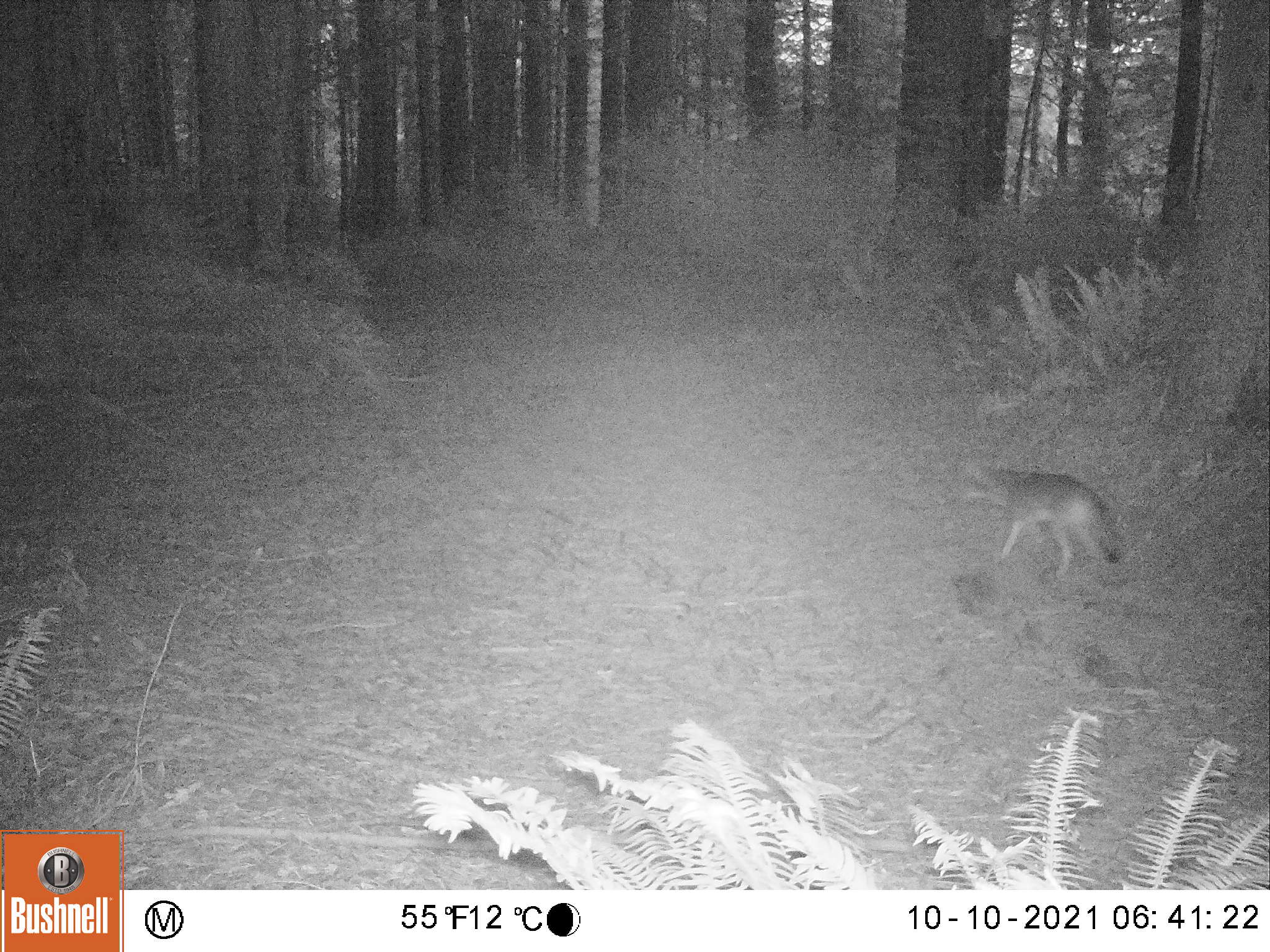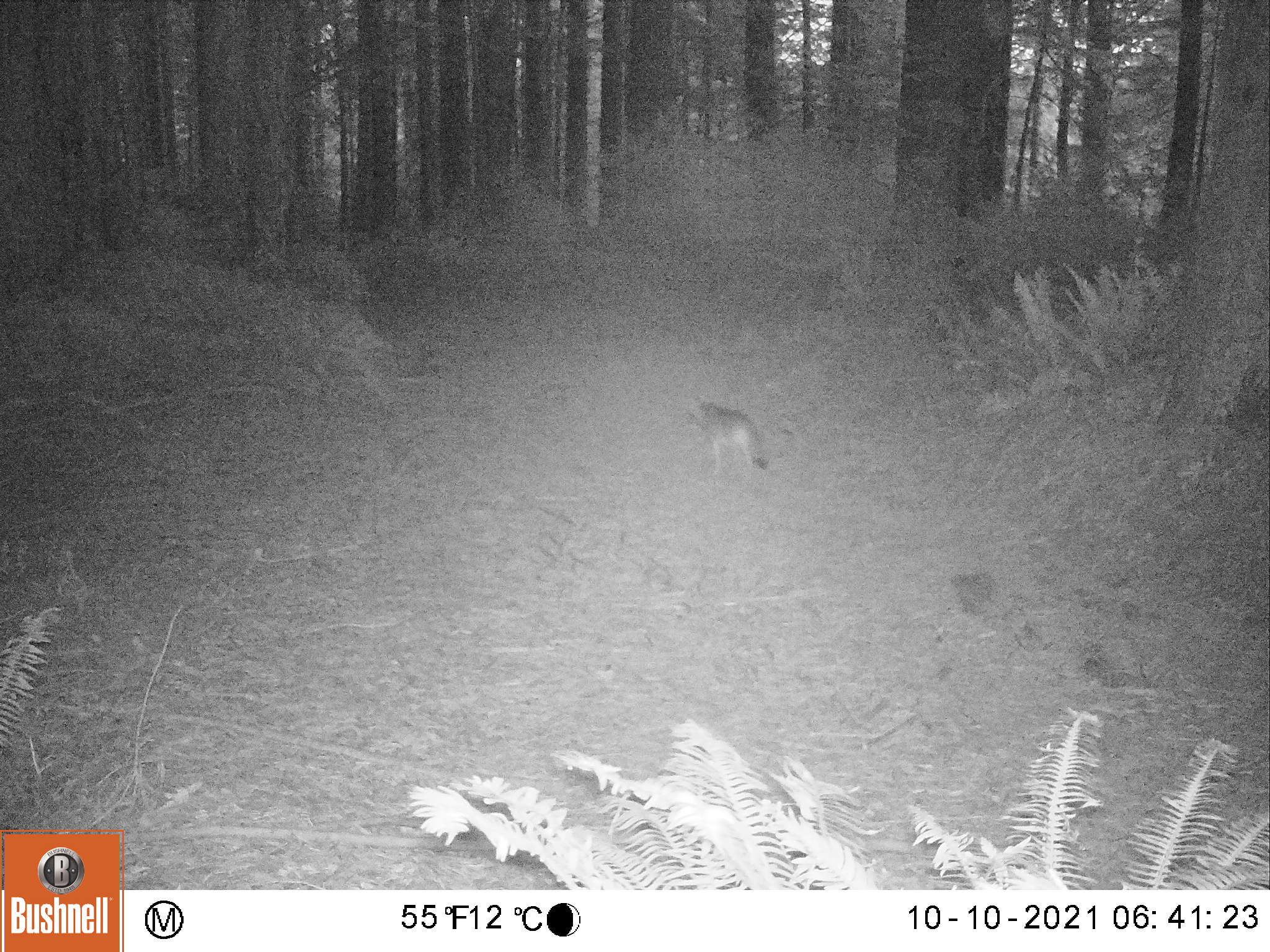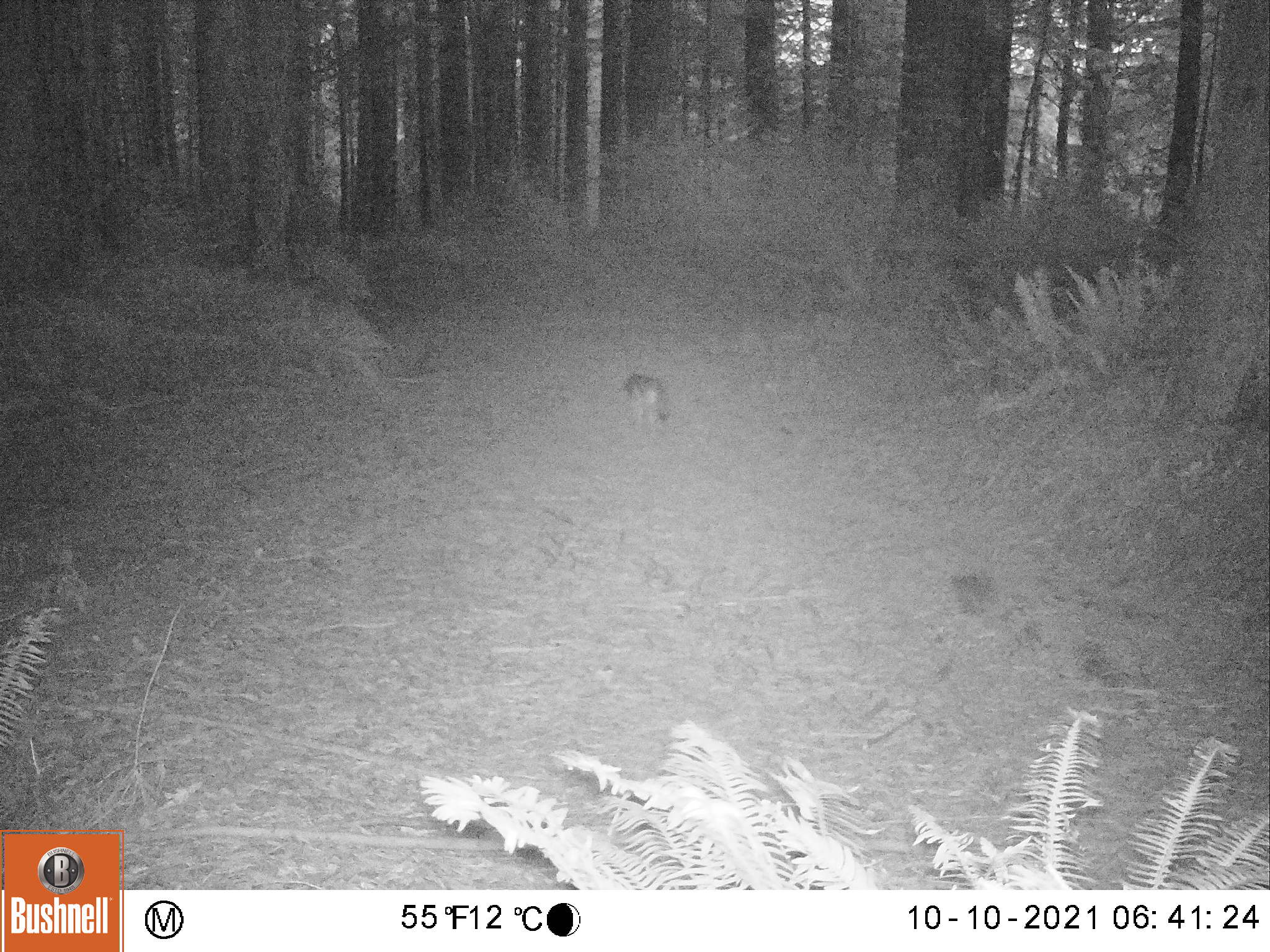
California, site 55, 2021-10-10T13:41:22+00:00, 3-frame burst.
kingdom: Animalia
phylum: Chordata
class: Mammalia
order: Carnivora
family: Canidae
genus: Canis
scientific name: Canis latrans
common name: coyote